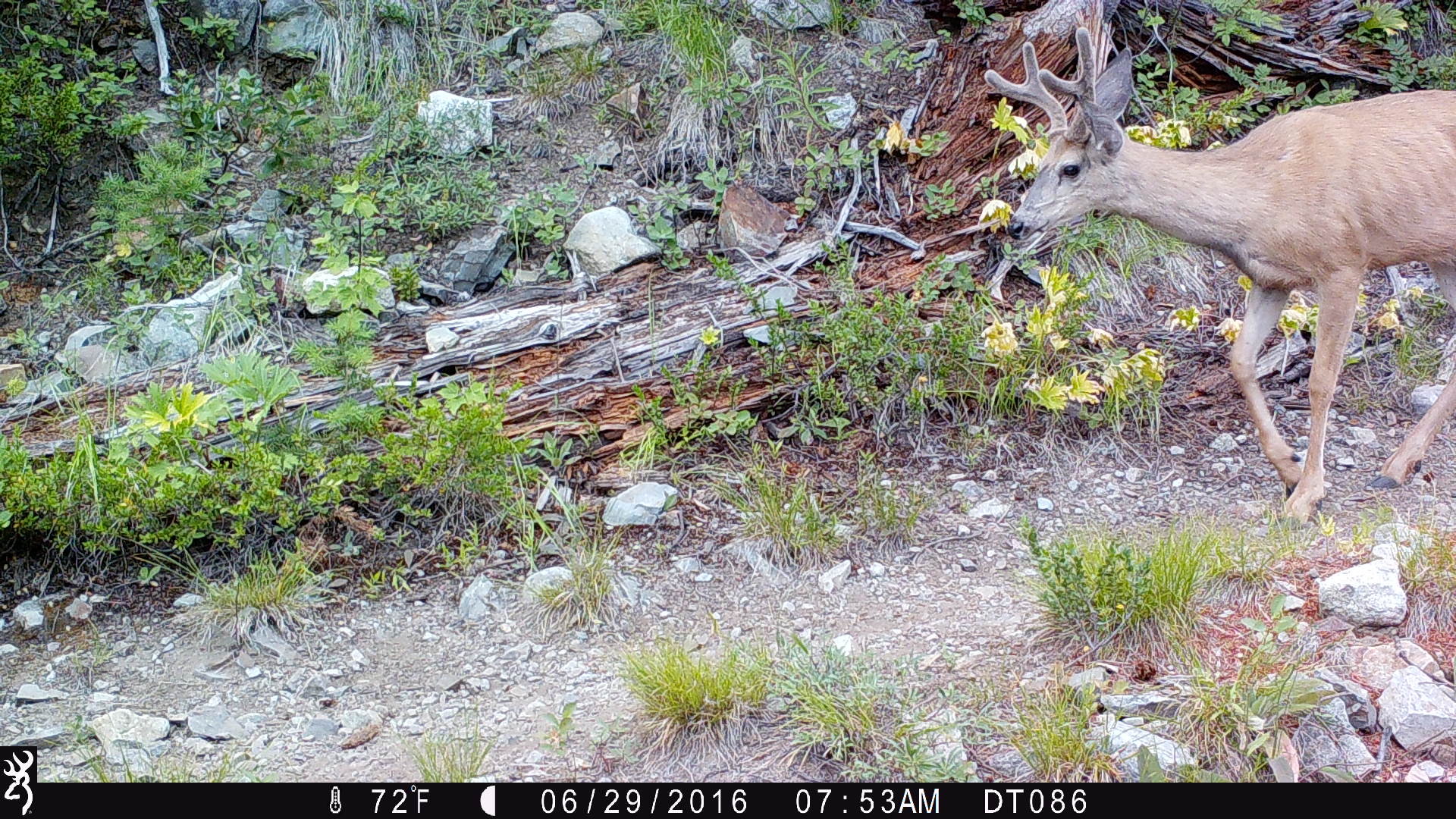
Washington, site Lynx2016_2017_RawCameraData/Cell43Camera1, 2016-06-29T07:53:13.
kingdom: Animalia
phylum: Chordata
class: Mammalia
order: Artiodactyla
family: Cervidae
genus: Odocoileus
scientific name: Odocoileus hemionus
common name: mule deer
Odocoileus hemionus (mule deer). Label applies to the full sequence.